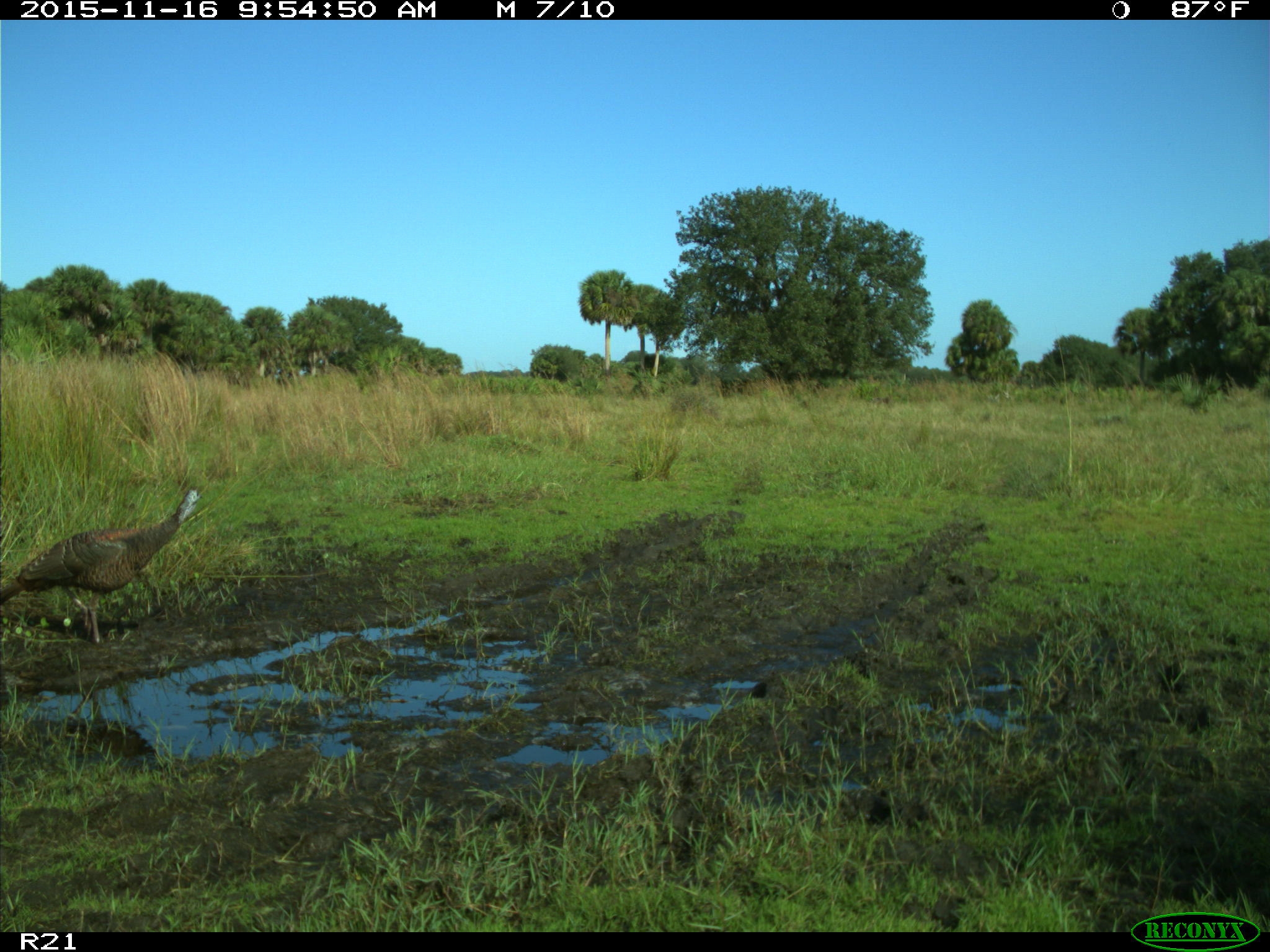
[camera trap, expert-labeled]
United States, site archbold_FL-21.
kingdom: Animalia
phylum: Chordata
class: Aves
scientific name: Aves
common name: birds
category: unidentified bird